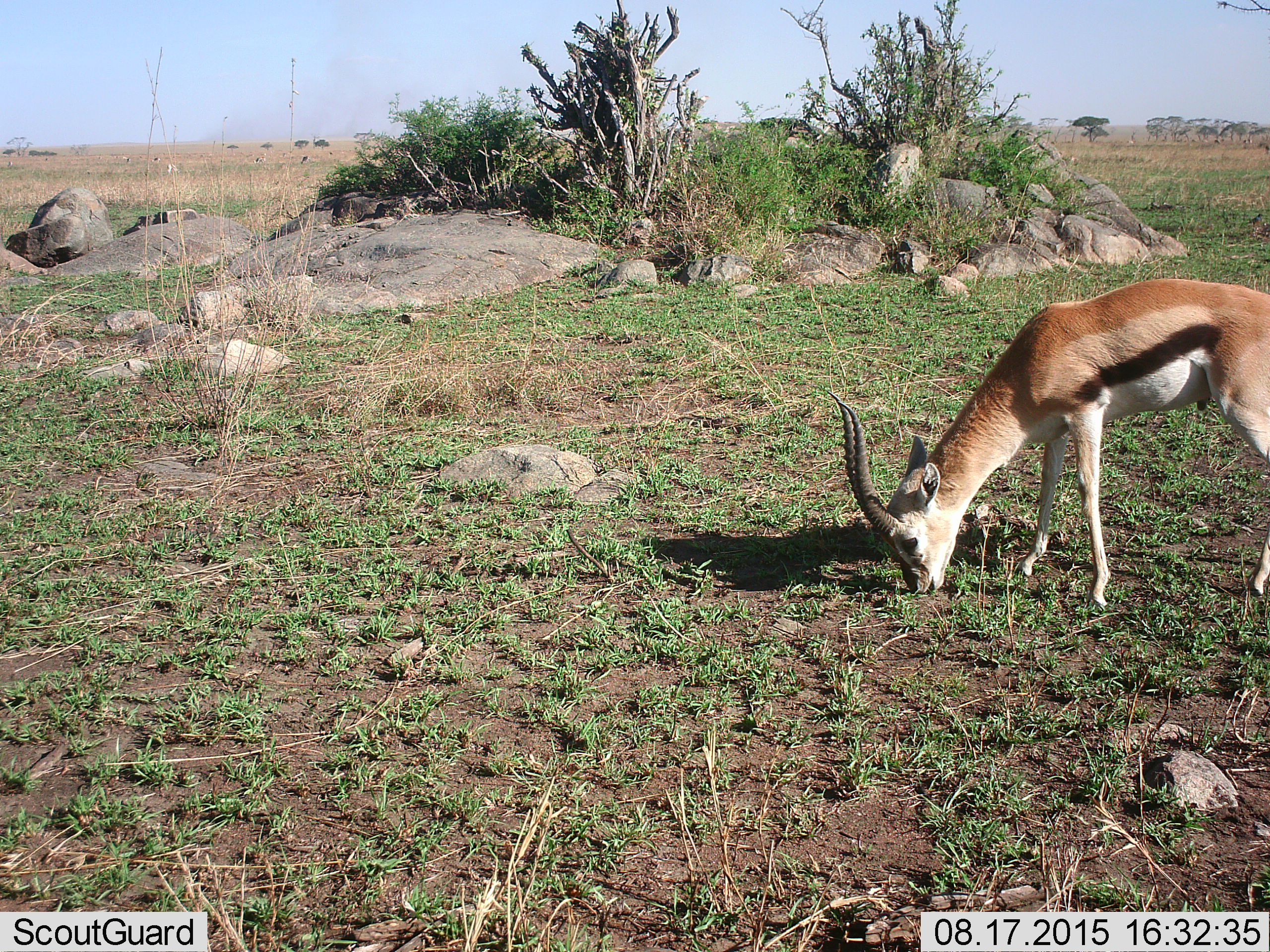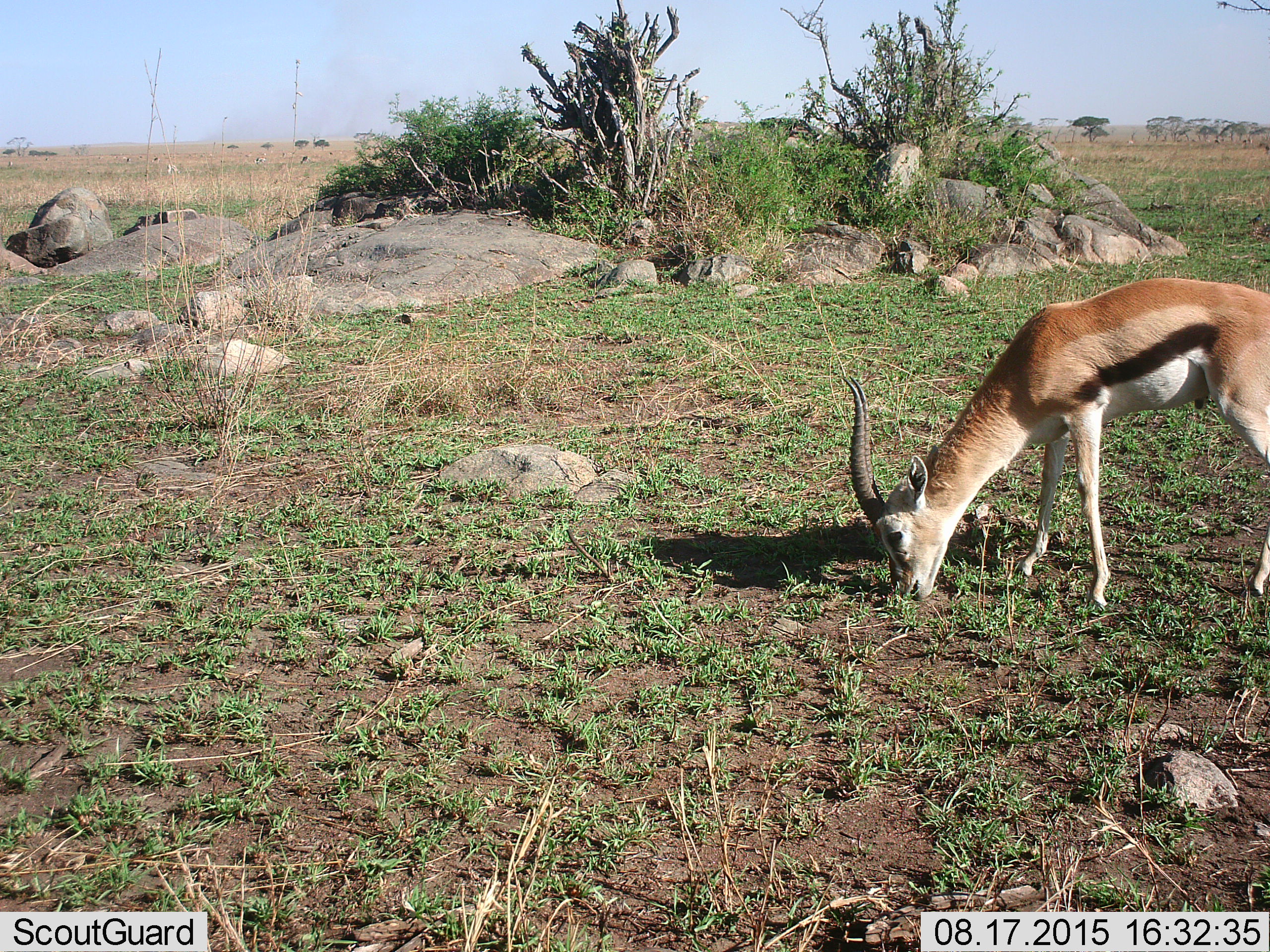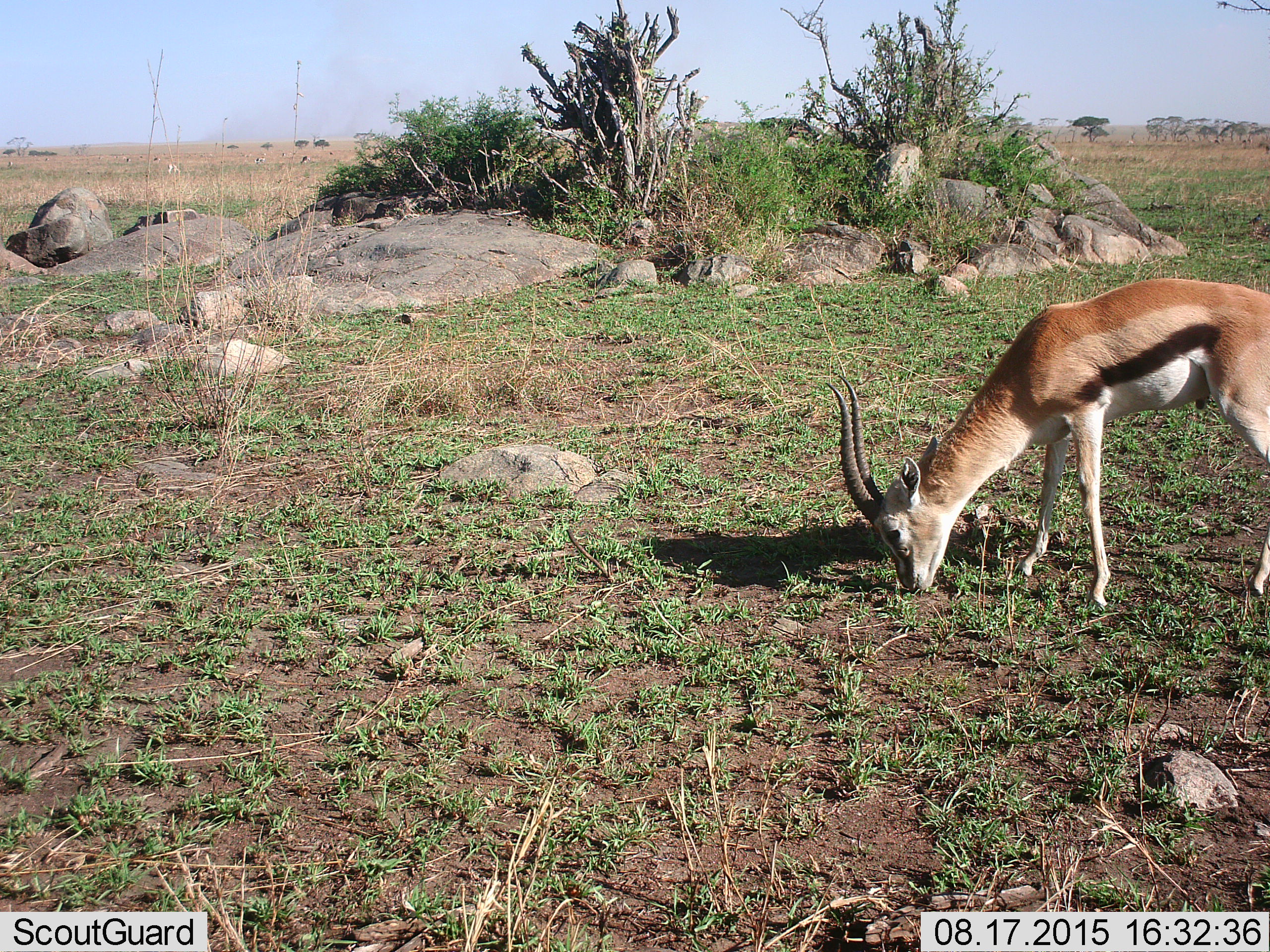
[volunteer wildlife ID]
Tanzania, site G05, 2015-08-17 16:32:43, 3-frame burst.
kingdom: Animalia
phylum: Chordata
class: Mammalia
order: Artiodactyla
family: Bovidae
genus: Eudorcas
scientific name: Eudorcas thomsonii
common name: thomson's gazelle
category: gazellethomsons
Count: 1.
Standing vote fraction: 13%.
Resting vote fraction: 0%.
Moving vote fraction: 13%.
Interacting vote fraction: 0%.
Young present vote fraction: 0%.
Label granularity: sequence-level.